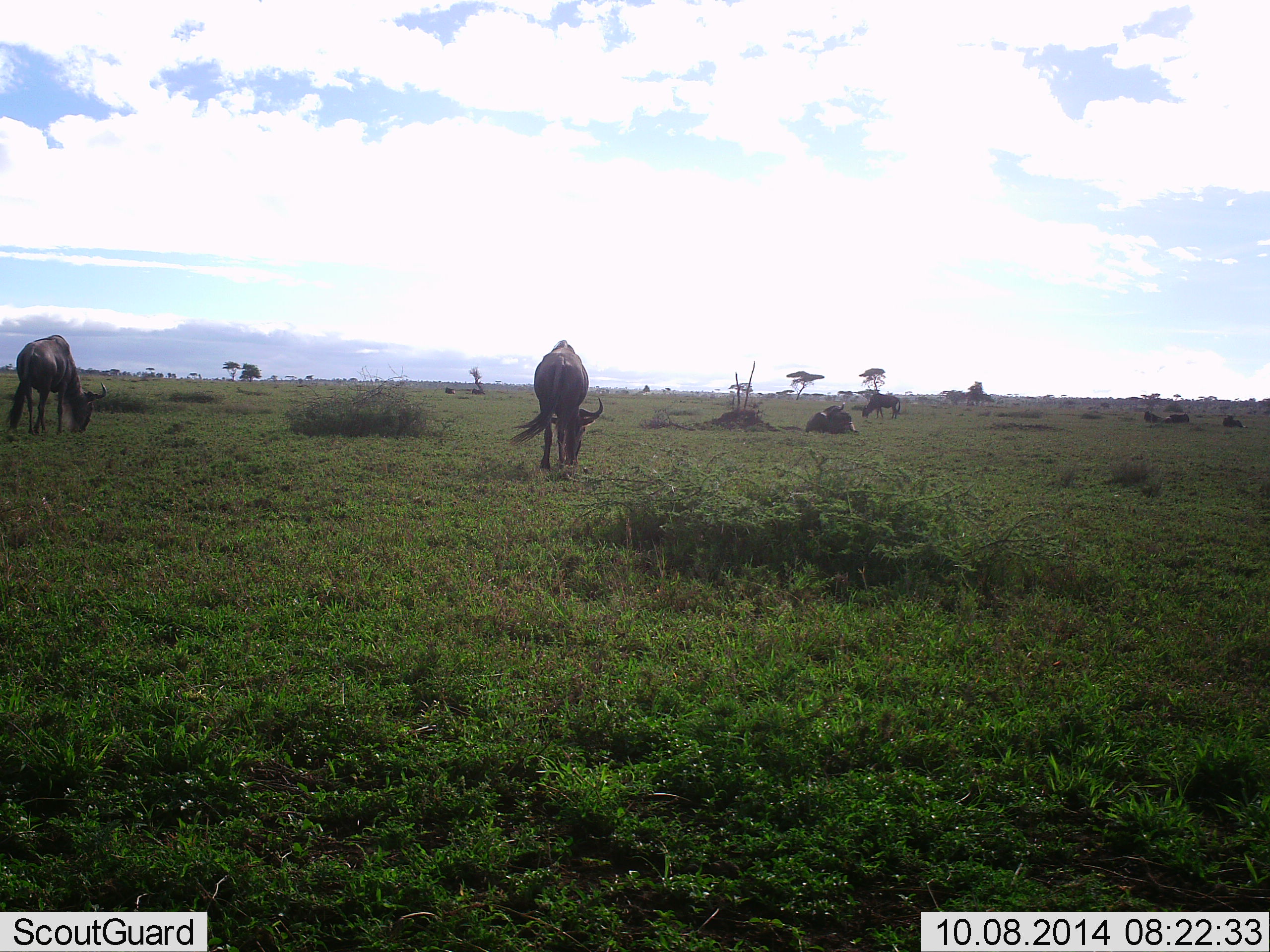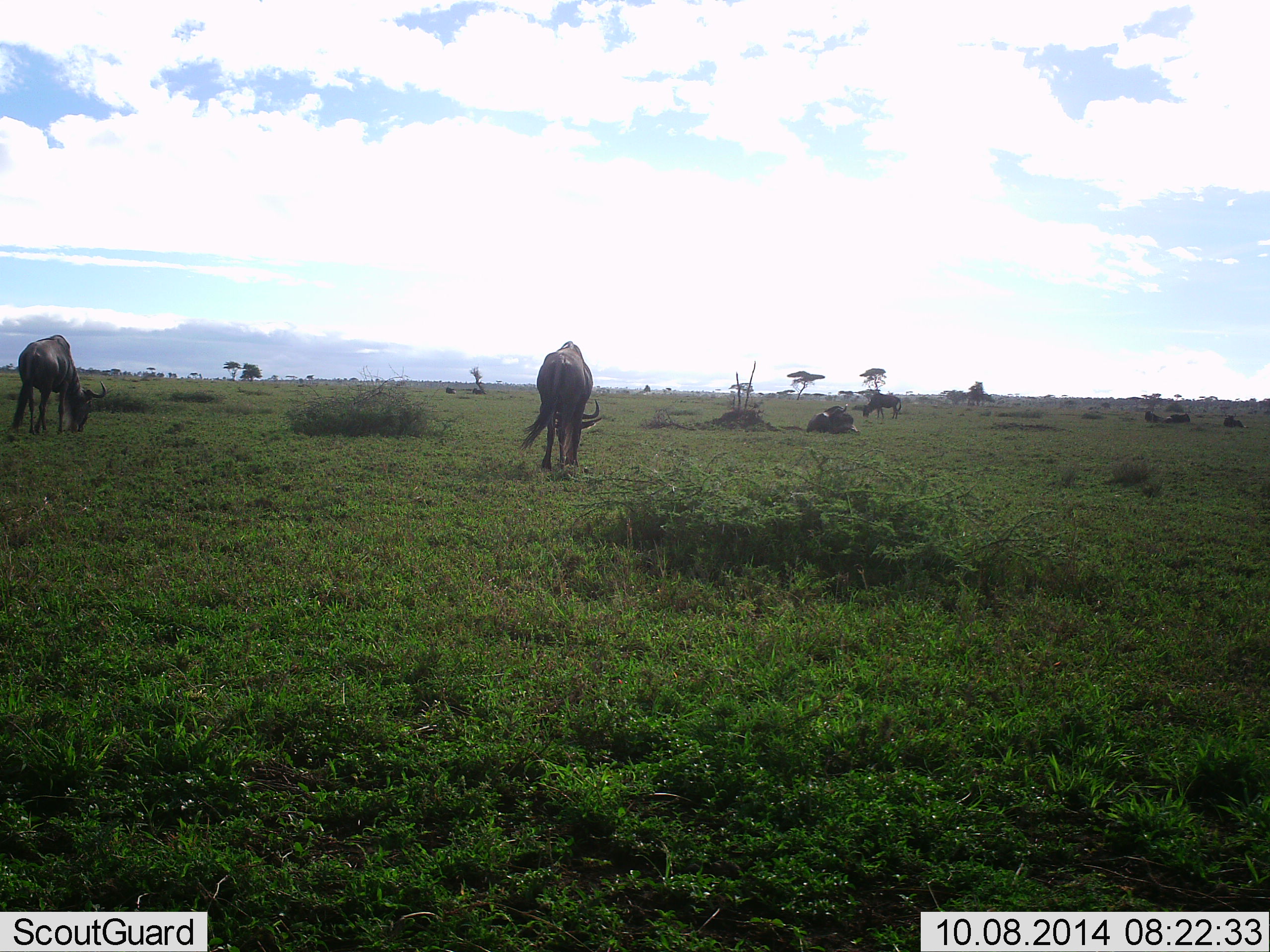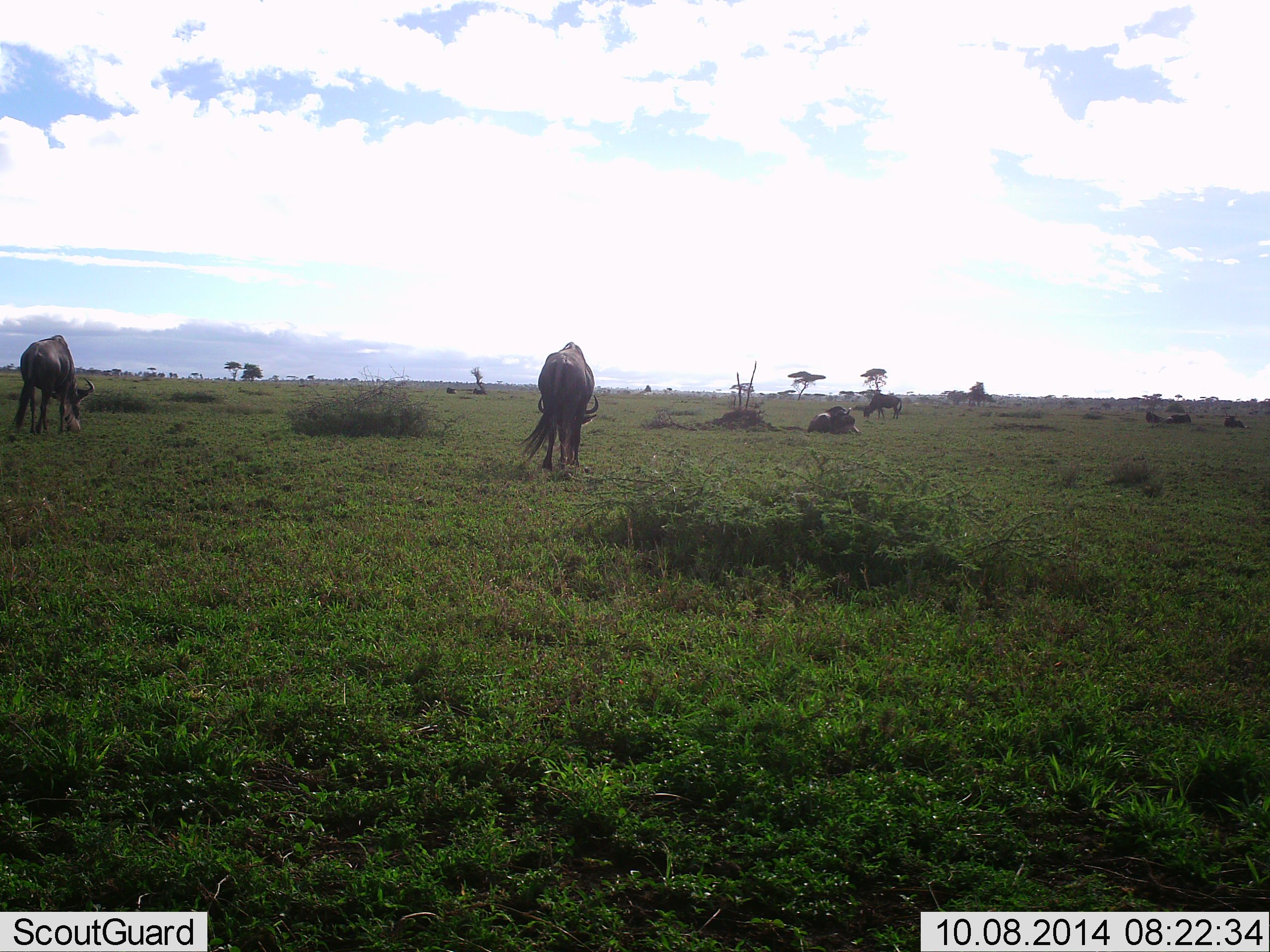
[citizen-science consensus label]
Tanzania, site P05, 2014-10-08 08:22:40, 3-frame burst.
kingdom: Animalia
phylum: Chordata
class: Mammalia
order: Artiodactyla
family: Bovidae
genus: Connochaetes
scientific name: Connochaetes taurinus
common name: blue wildebeest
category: wildebeest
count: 5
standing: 30%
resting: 30%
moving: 0%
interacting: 0%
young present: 0%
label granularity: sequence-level